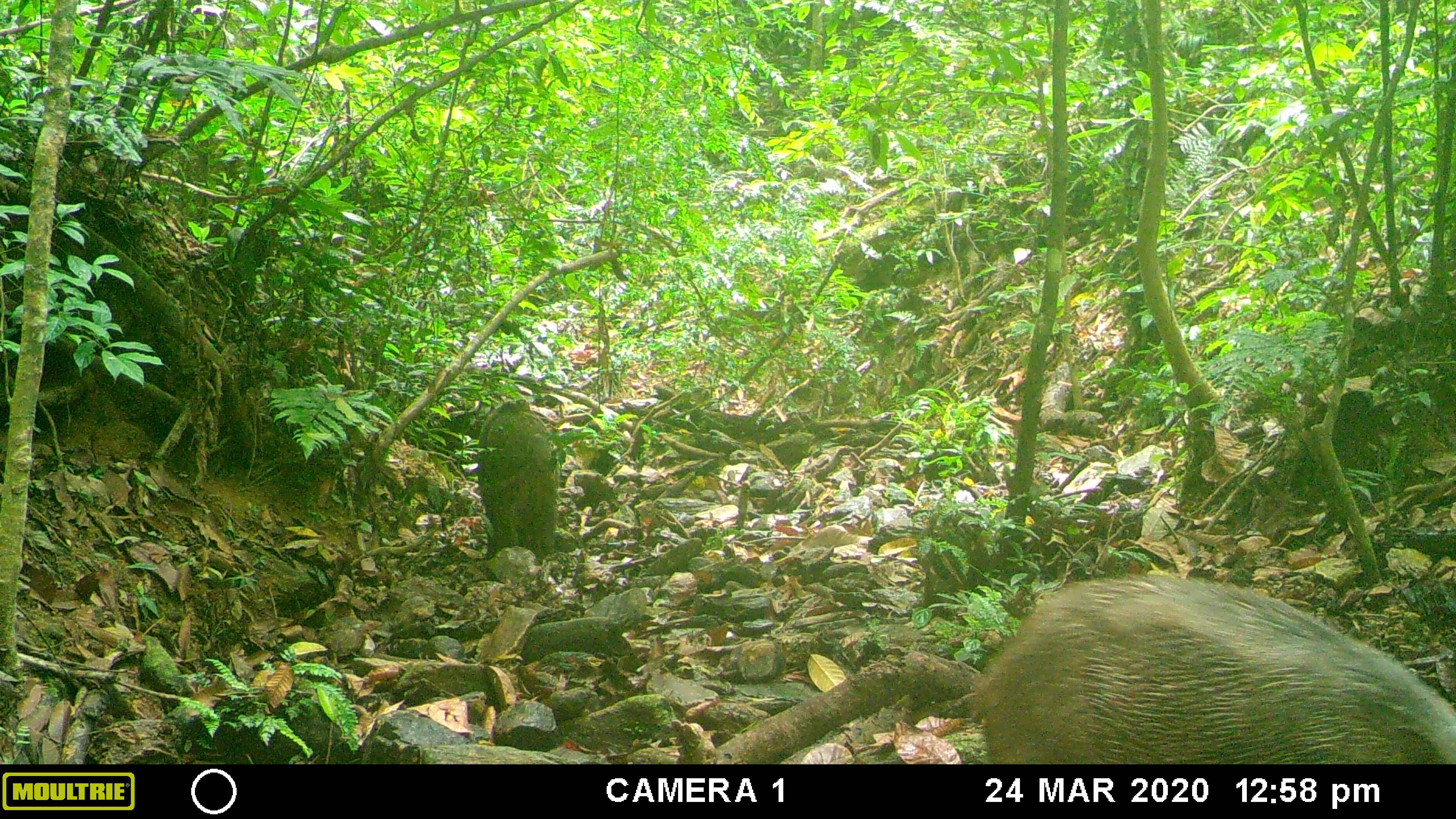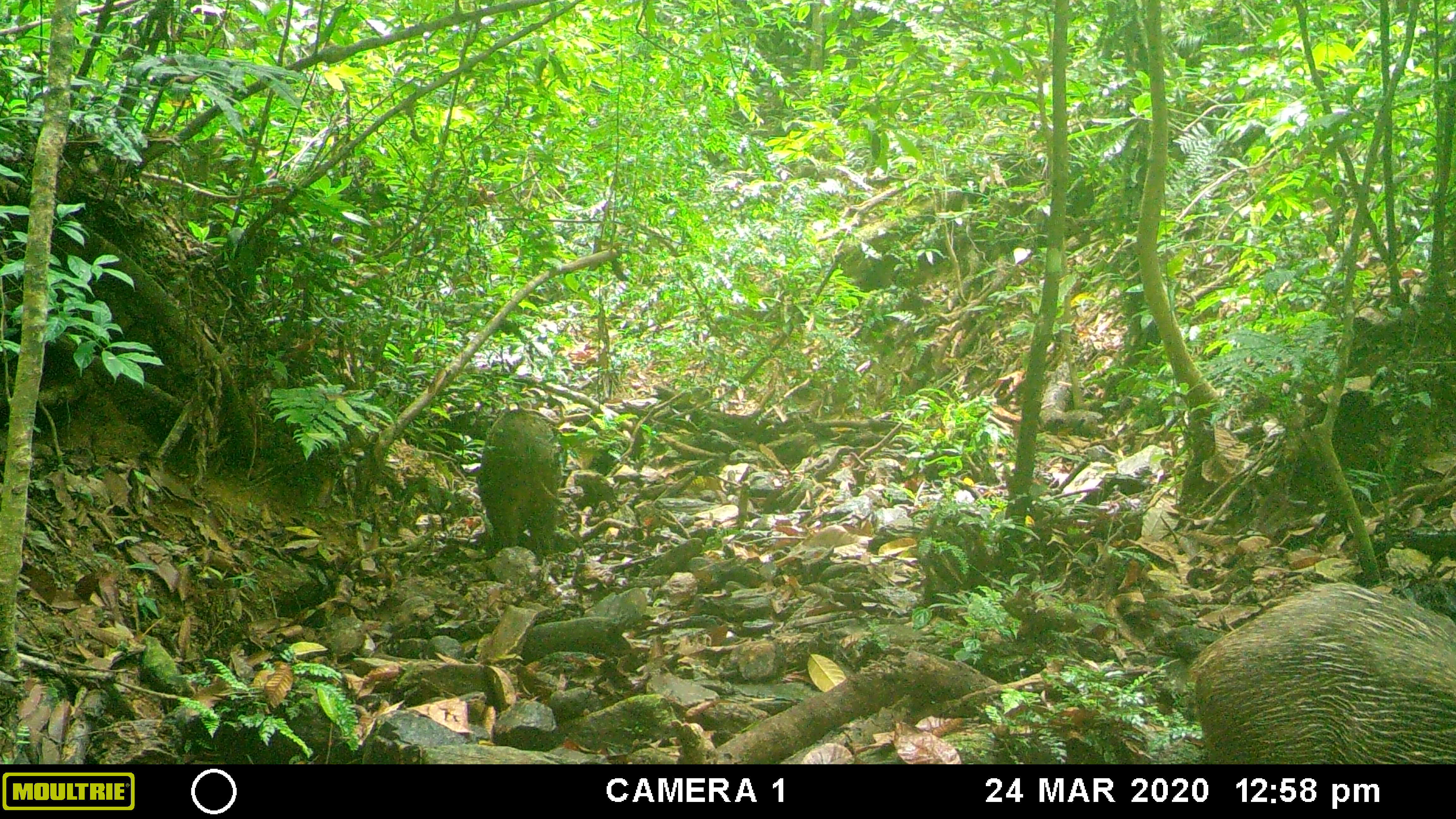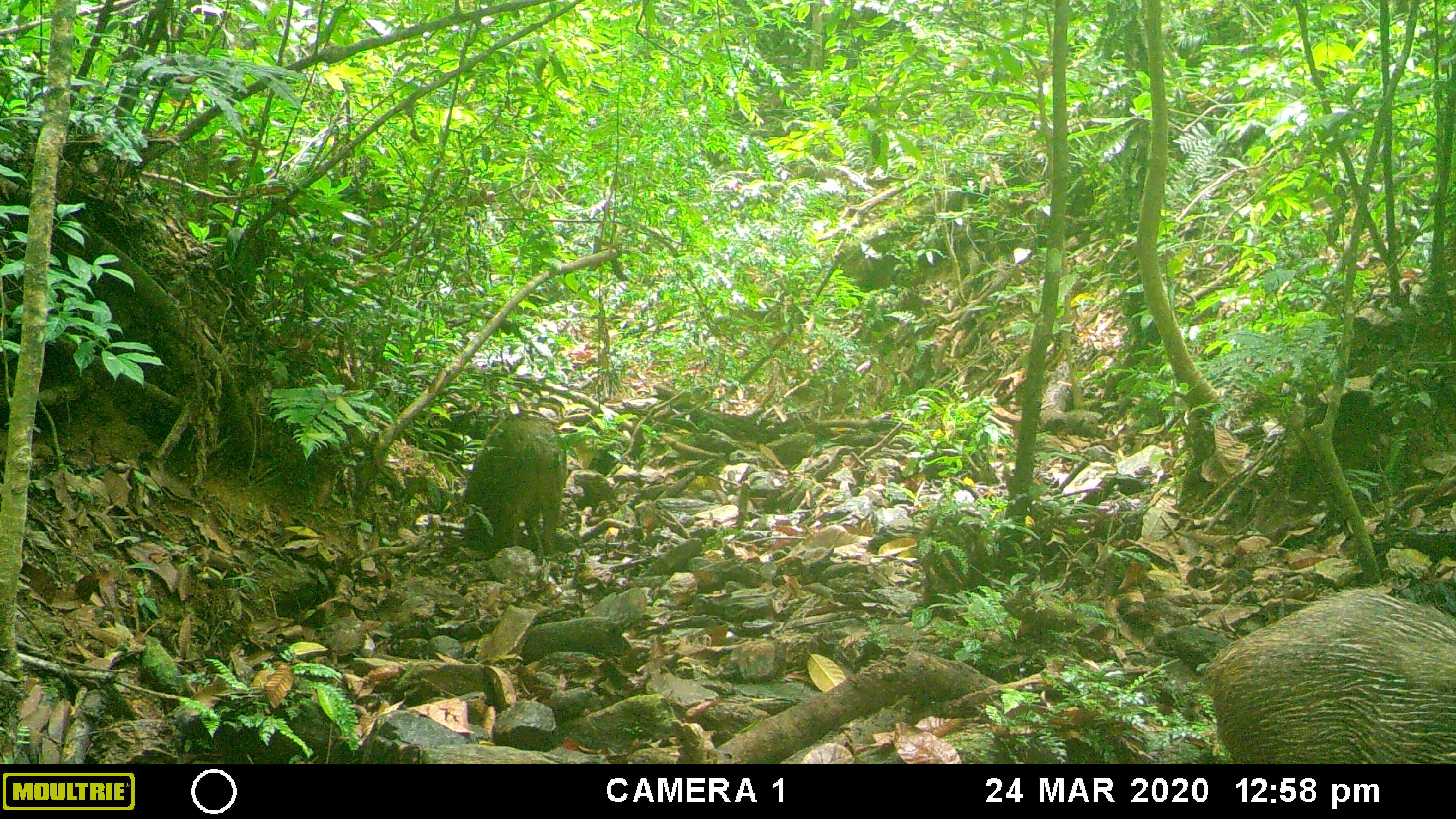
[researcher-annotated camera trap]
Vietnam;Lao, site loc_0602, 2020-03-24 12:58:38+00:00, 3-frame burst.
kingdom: Animalia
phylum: Chordata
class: Mammalia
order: Artiodactyla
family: Suidae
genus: Sus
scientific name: Sus scrofa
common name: eurasian wild pig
Eurasian wild pig (Sus scrofa). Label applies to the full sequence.